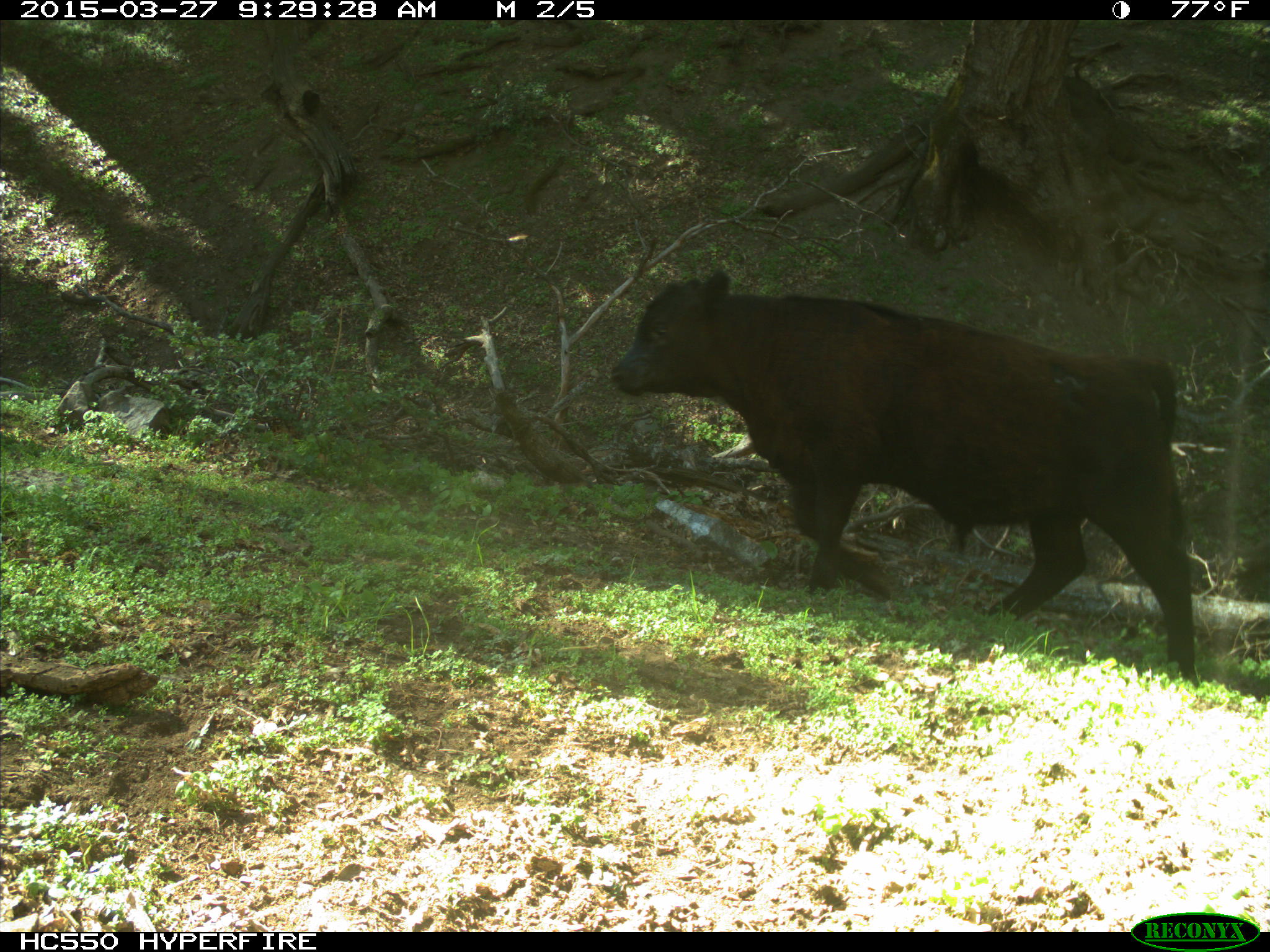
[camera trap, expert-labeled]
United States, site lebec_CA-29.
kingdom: Animalia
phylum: Chordata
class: Mammalia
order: Artiodactyla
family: Bovidae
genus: Bos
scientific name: Bos taurus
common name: domestic cow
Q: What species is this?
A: Bos taurus (domestic cow).